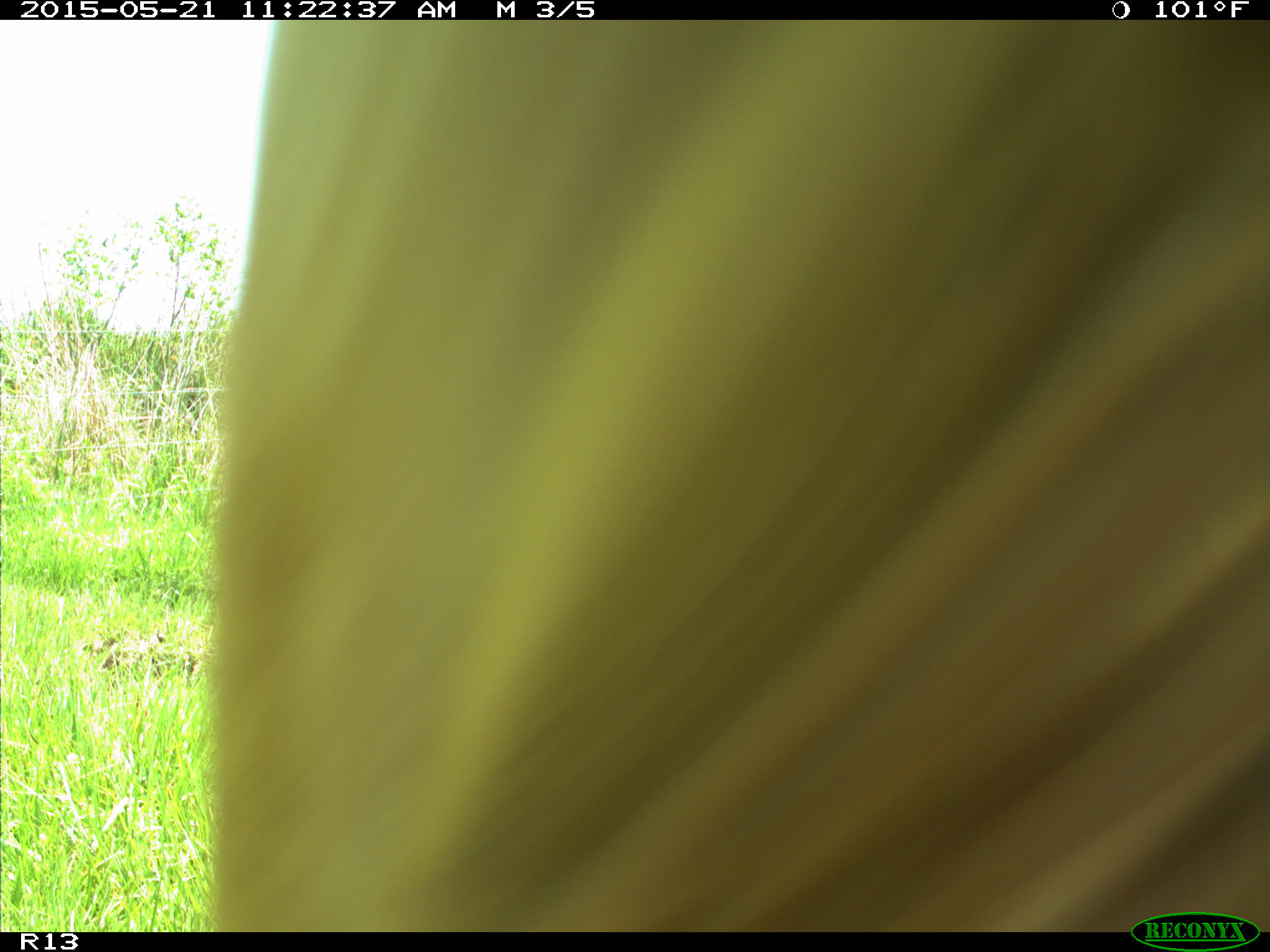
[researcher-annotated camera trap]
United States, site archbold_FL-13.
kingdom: Animalia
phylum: Chordata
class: Mammalia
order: Artiodactyla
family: Bovidae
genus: Bos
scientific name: Bos taurus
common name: domestic cow